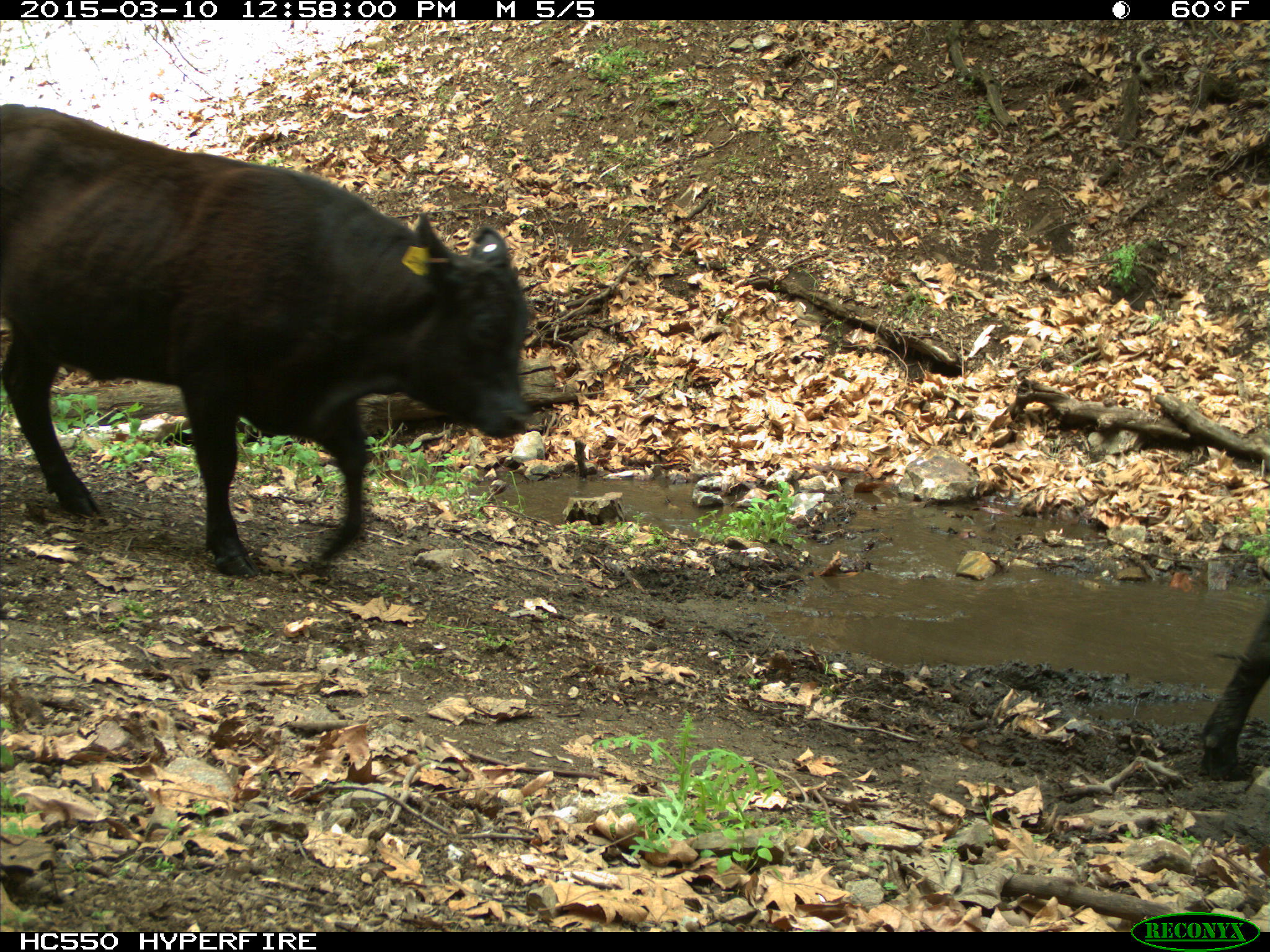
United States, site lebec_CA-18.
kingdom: Animalia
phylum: Chordata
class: Mammalia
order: Artiodactyla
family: Bovidae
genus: Bos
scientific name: Bos taurus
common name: domestic cow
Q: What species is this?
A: Bos taurus (domestic cow).